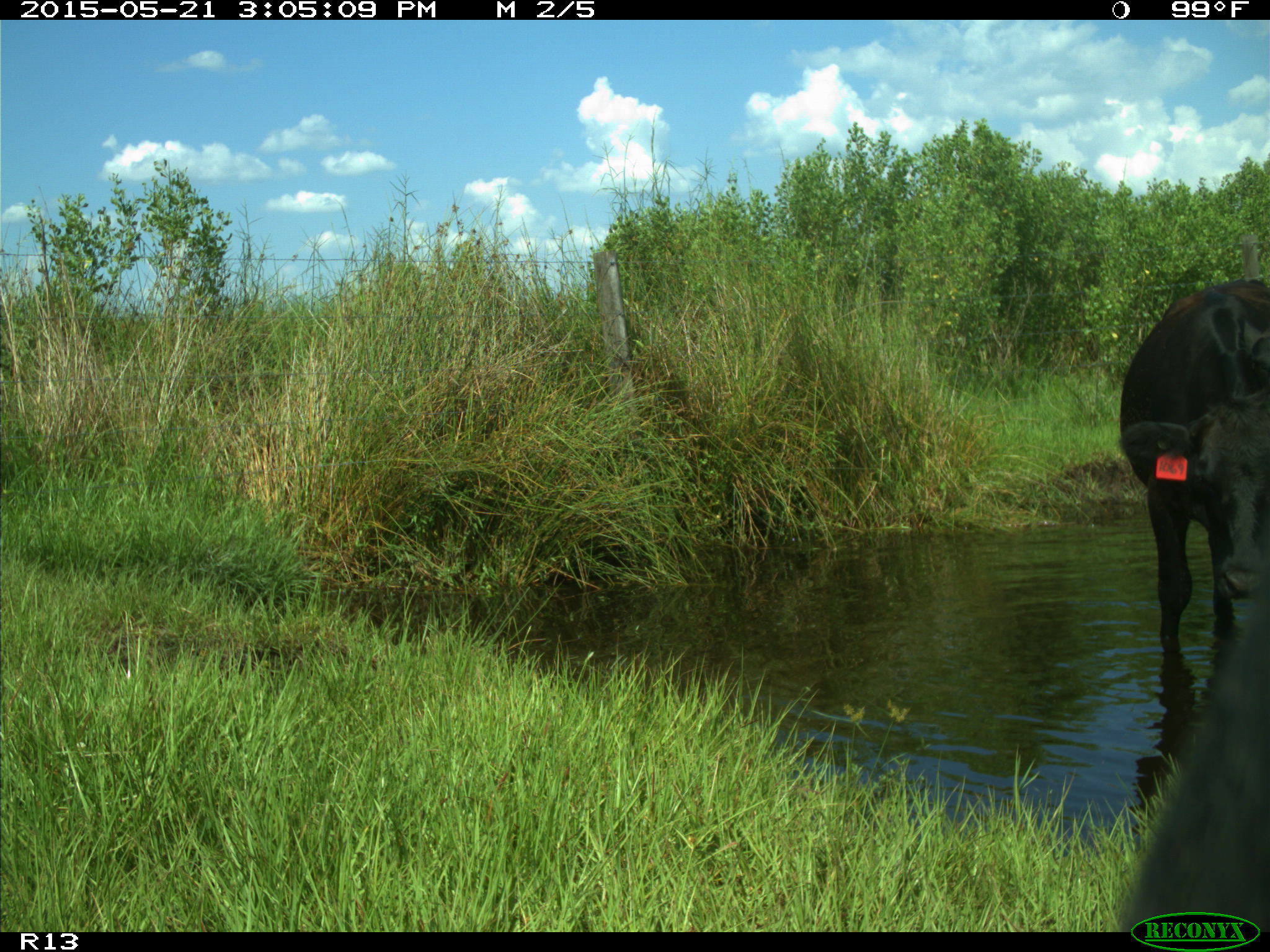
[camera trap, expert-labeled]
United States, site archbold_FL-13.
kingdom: Animalia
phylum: Chordata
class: Mammalia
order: Artiodactyla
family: Bovidae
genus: Bos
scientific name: Bos taurus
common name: domestic cow